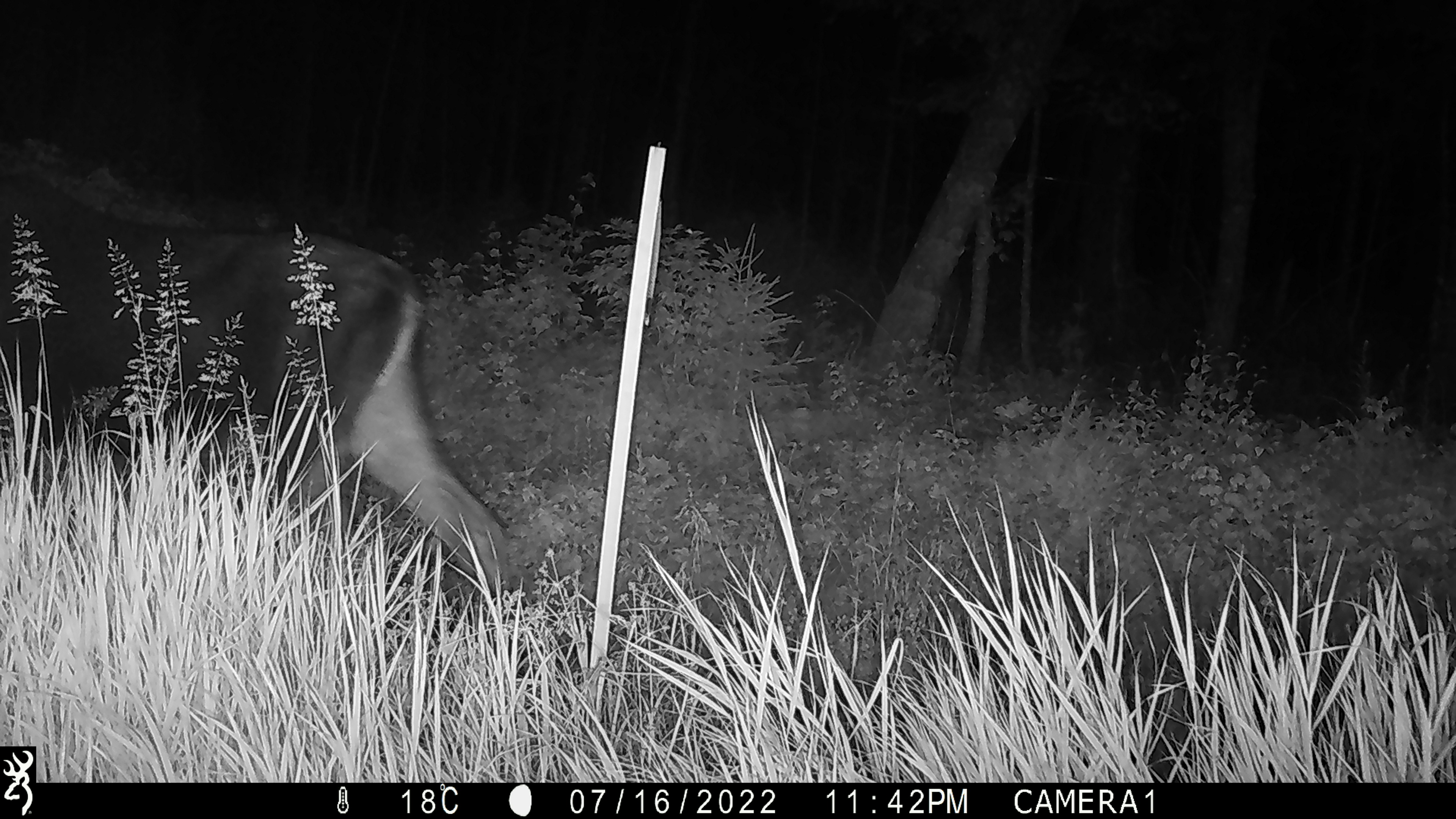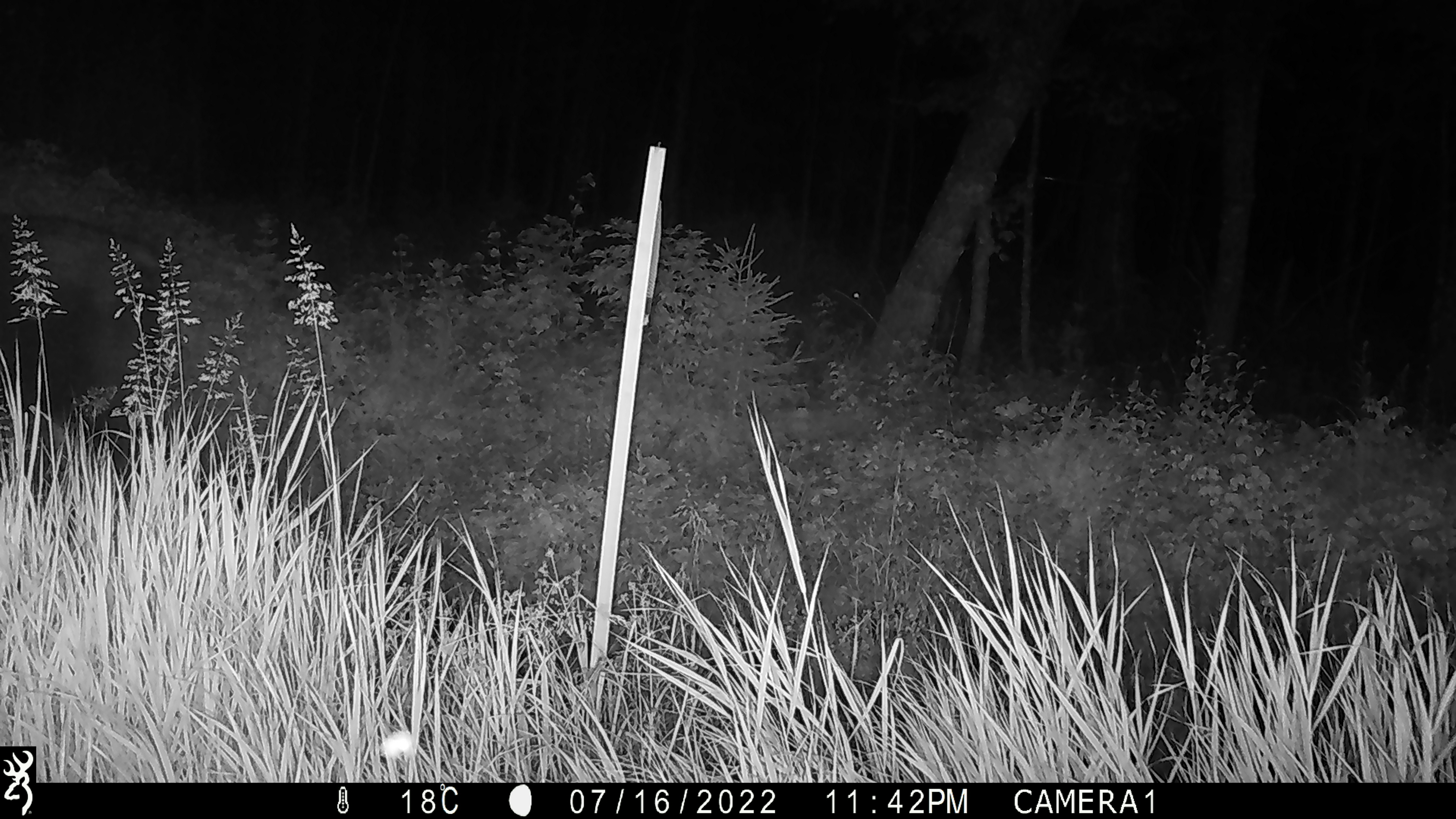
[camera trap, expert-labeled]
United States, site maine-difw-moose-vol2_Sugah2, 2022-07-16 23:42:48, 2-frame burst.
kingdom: Animalia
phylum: Chordata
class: Mammalia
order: Artiodactyla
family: Cervidae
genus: Alces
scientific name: Alces alces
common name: moose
Moose (Alces alces).